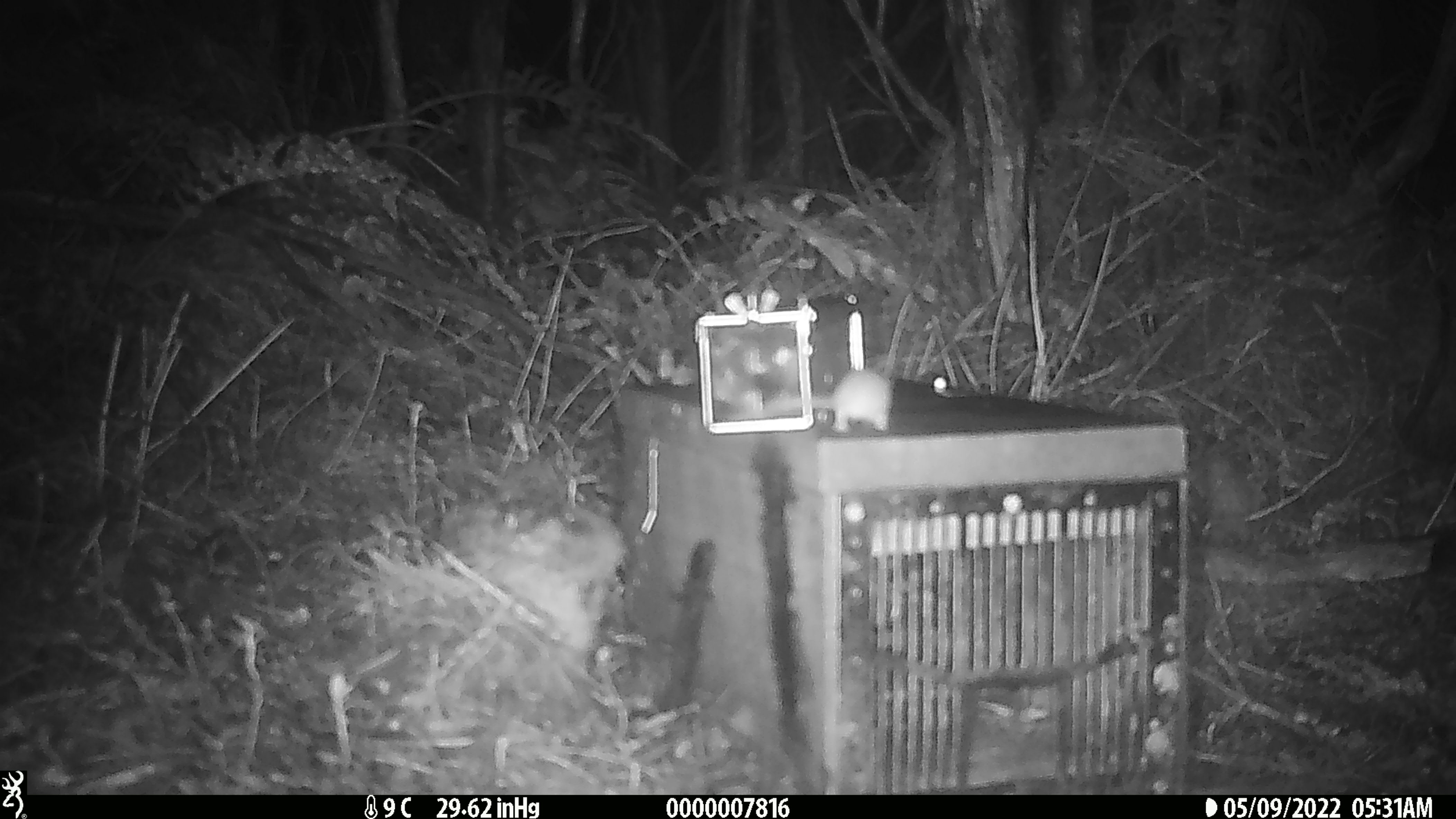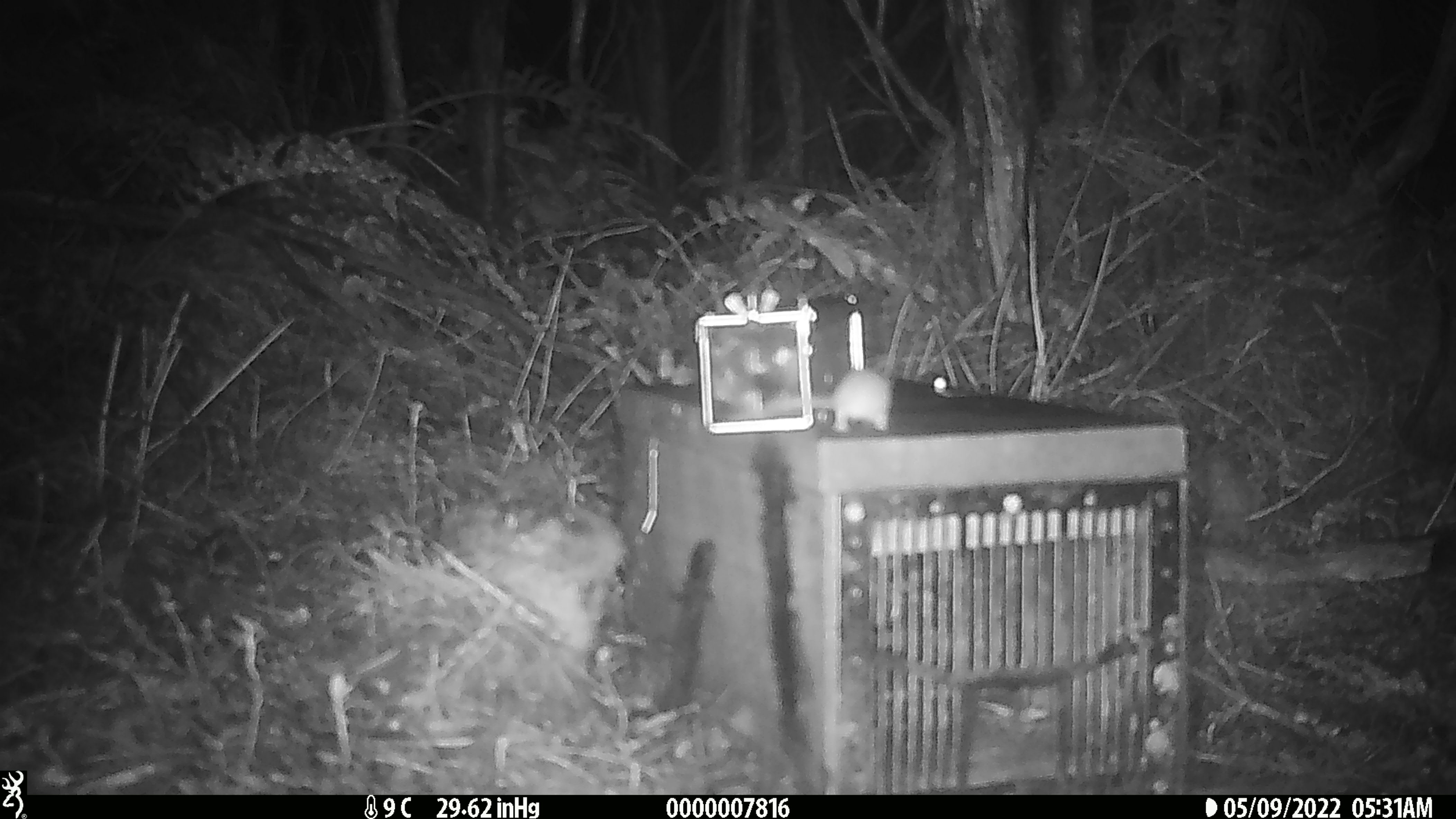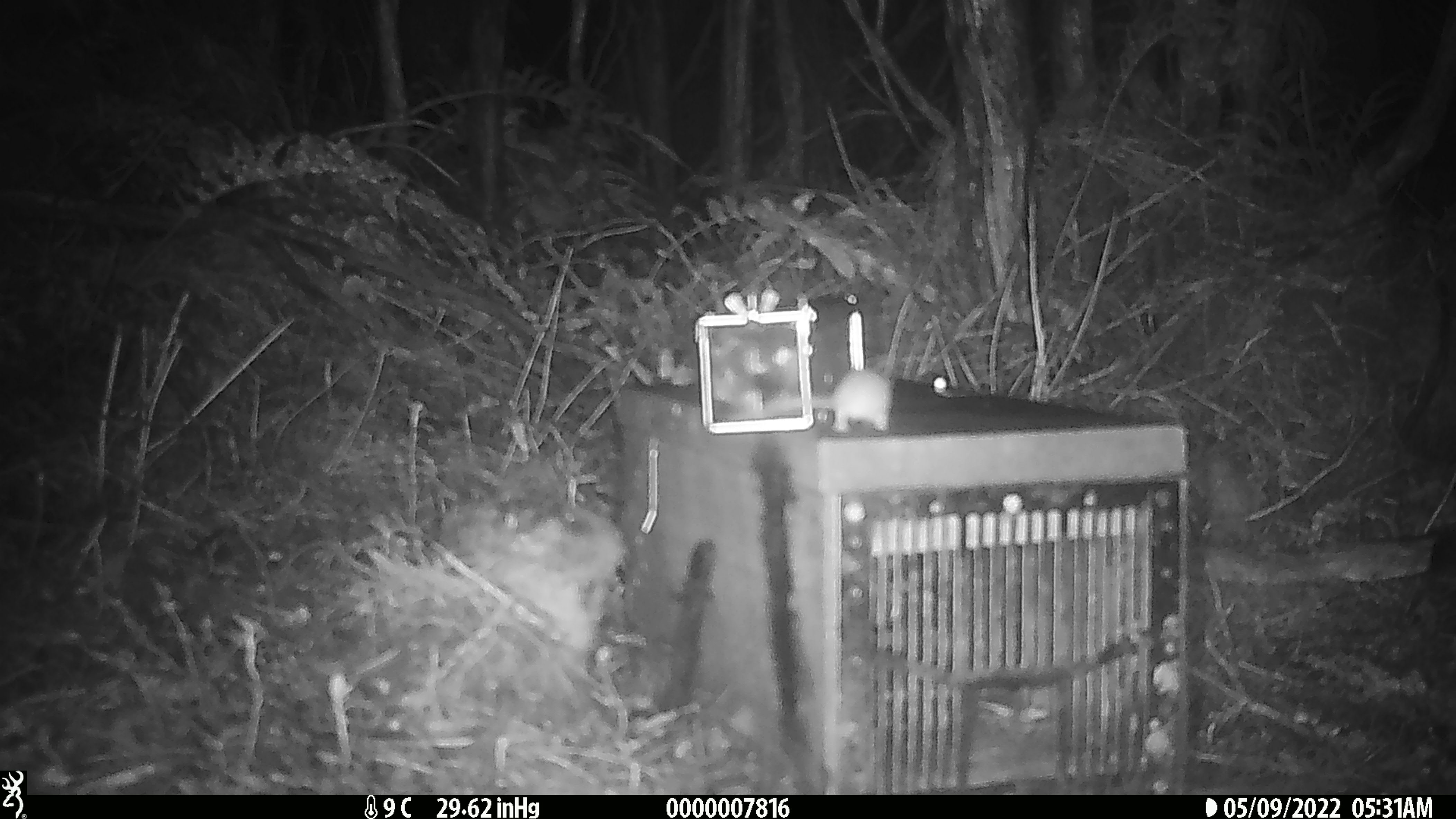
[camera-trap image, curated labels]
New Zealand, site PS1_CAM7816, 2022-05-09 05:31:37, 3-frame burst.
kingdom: Animalia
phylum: Chordata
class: Mammalia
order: Rodentia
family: Muridae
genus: Mus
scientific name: Mus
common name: mouse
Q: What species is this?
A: Mouse (Mus).